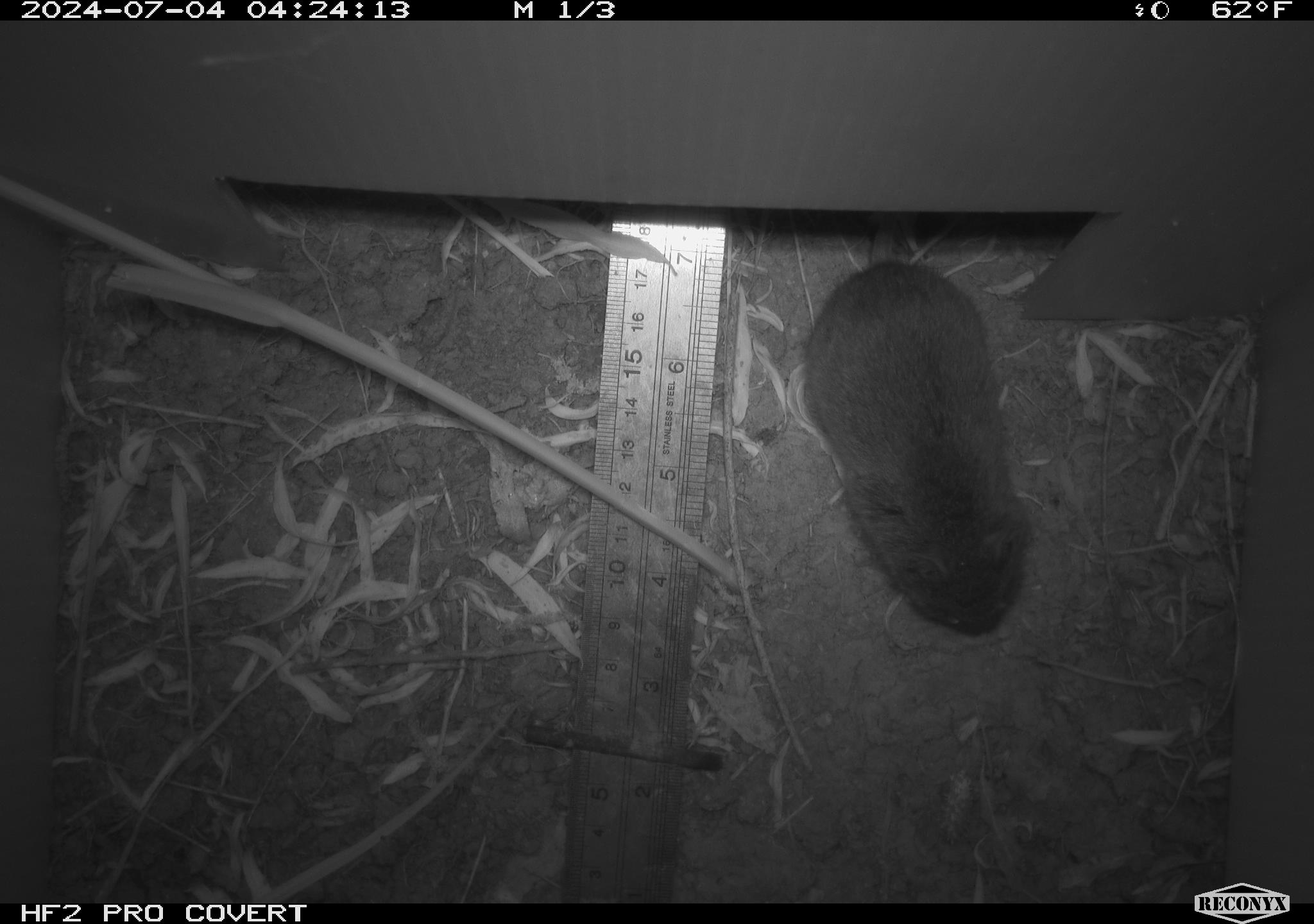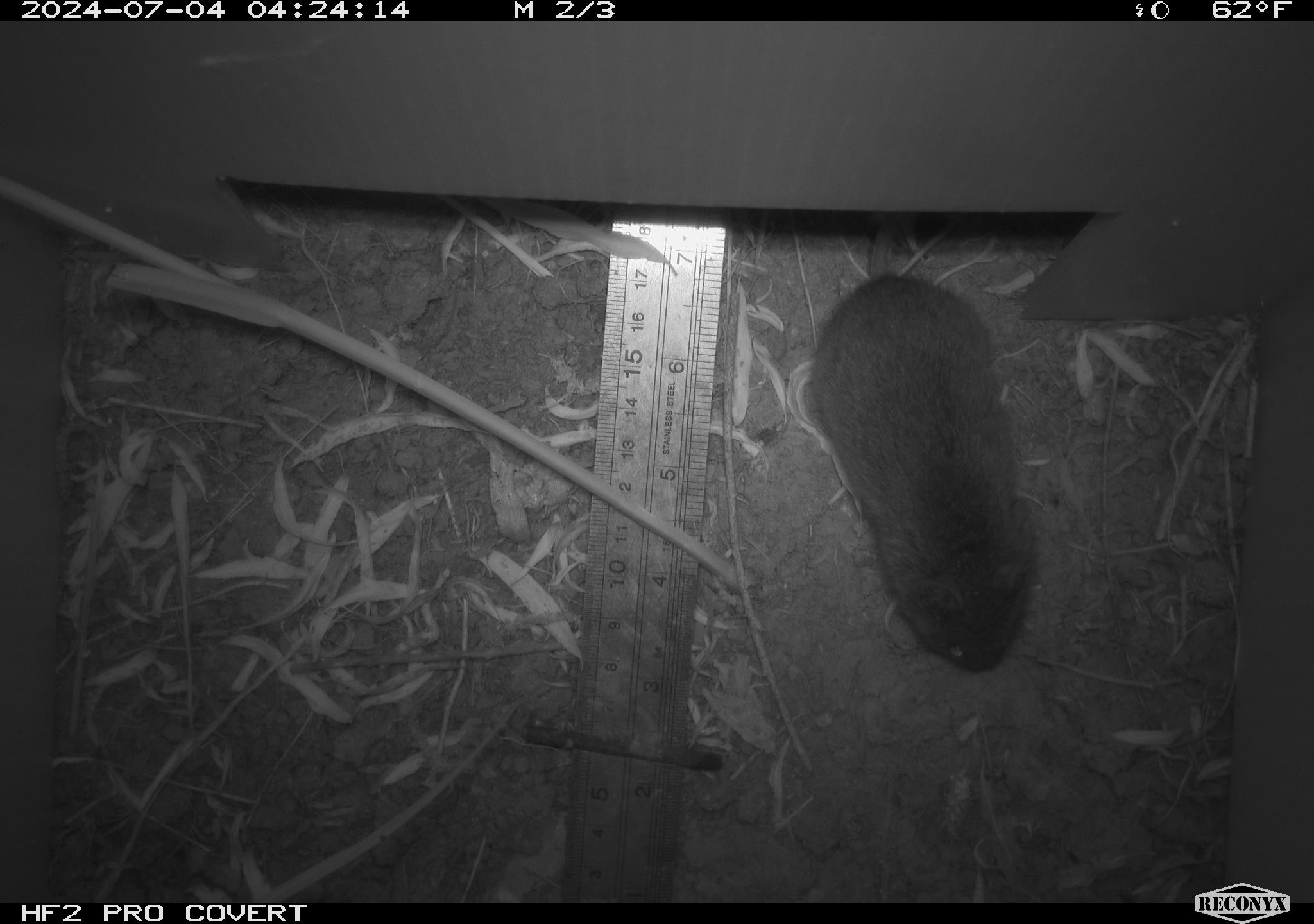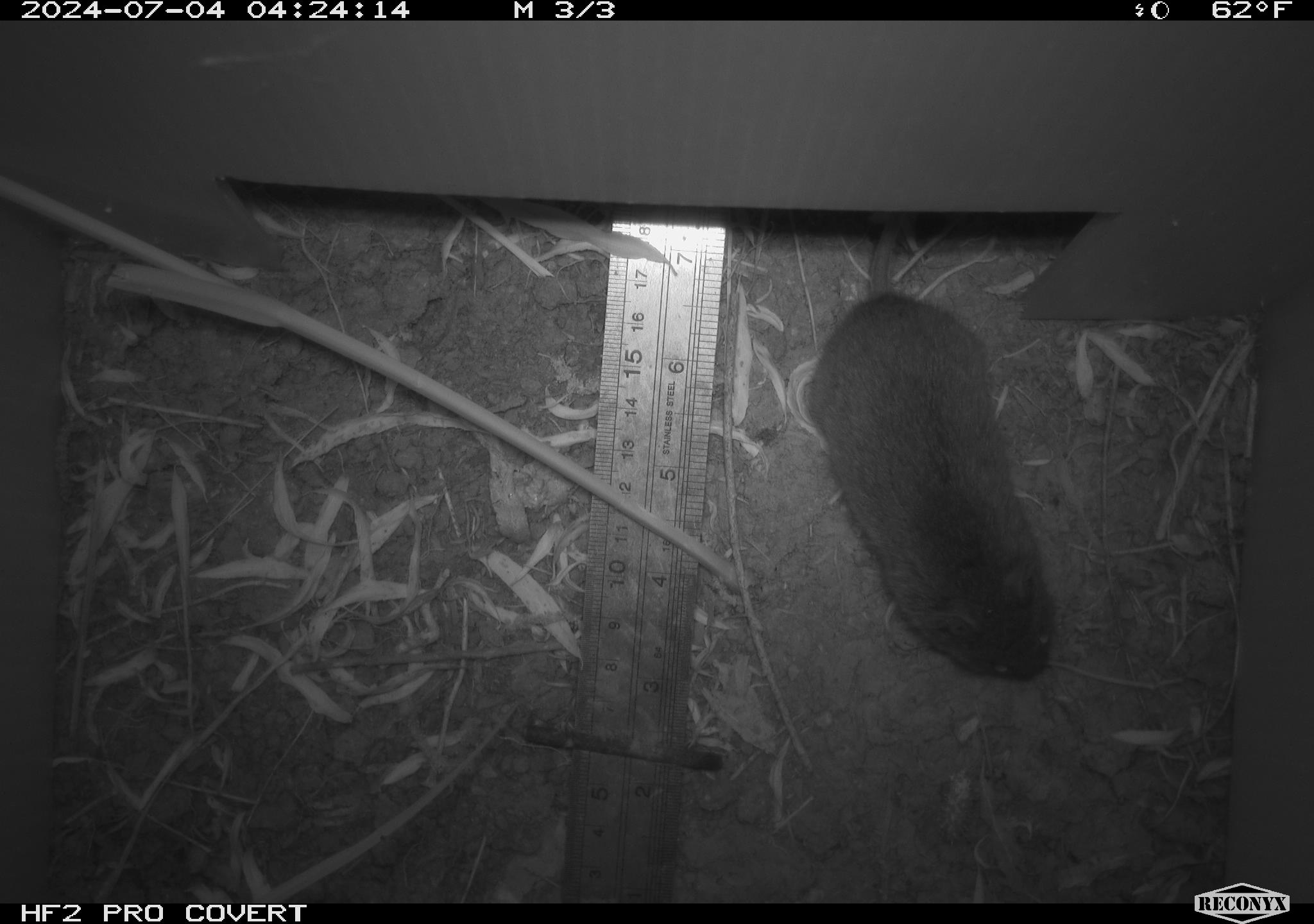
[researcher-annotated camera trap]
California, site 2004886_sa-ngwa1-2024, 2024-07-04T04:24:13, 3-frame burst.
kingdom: Animalia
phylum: Chordata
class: Mammalia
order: Rodentia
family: Cricetidae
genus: Microtus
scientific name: Microtus californicus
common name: california vole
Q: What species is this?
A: California vole (Microtus californicus).